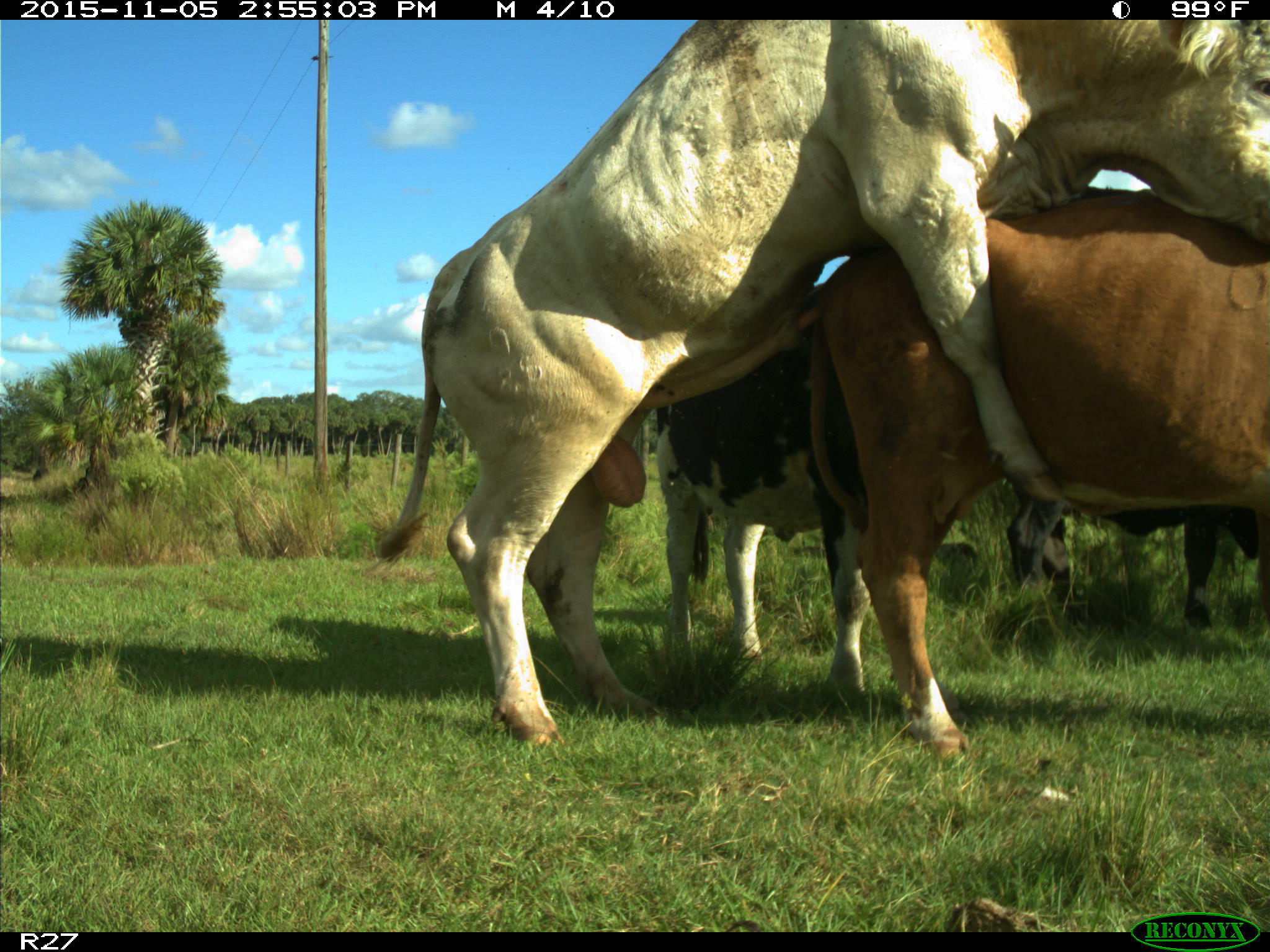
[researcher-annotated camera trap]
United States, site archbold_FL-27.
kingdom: Animalia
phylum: Chordata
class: Mammalia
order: Artiodactyla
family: Bovidae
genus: Bos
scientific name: Bos taurus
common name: domestic cow